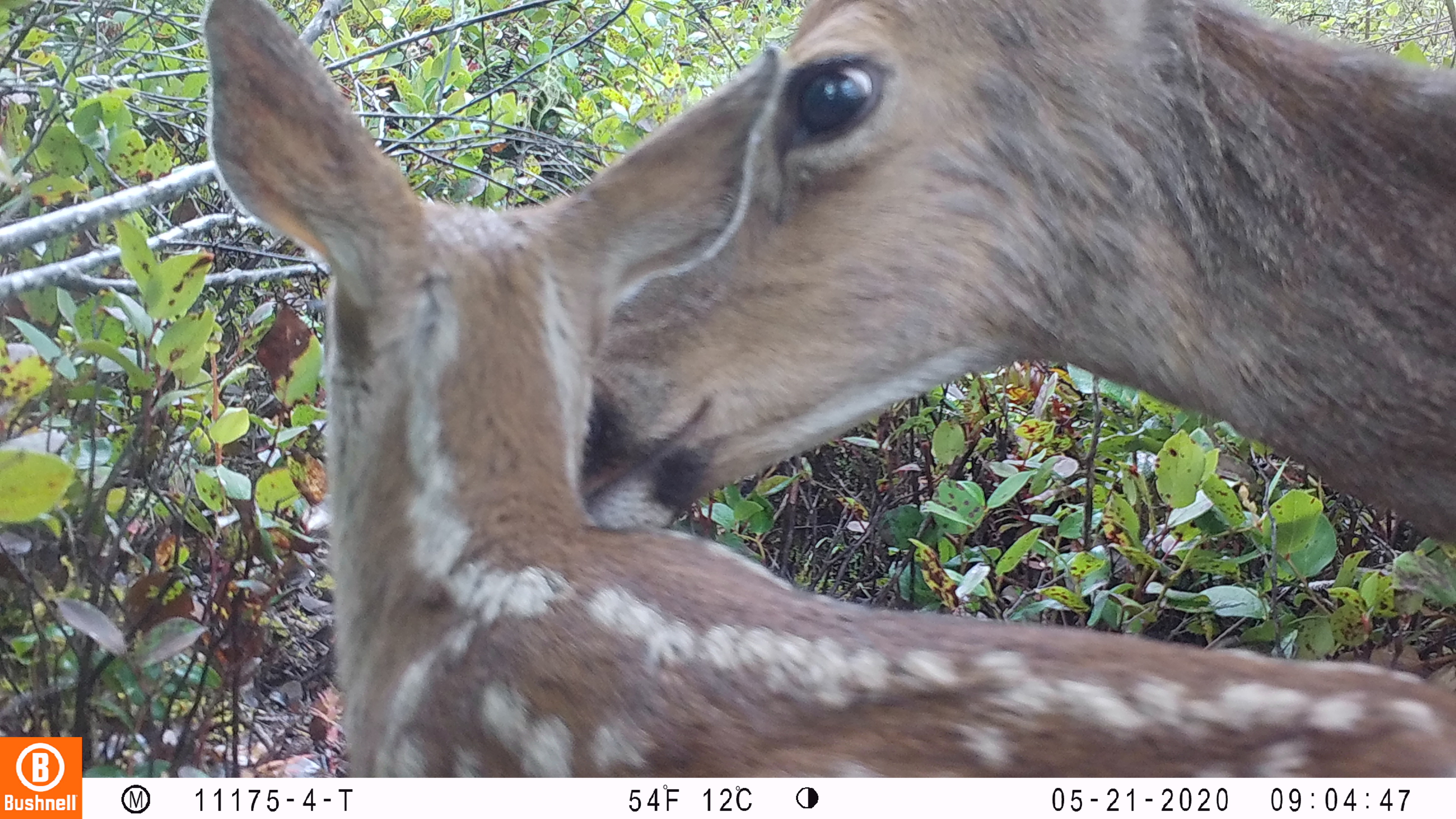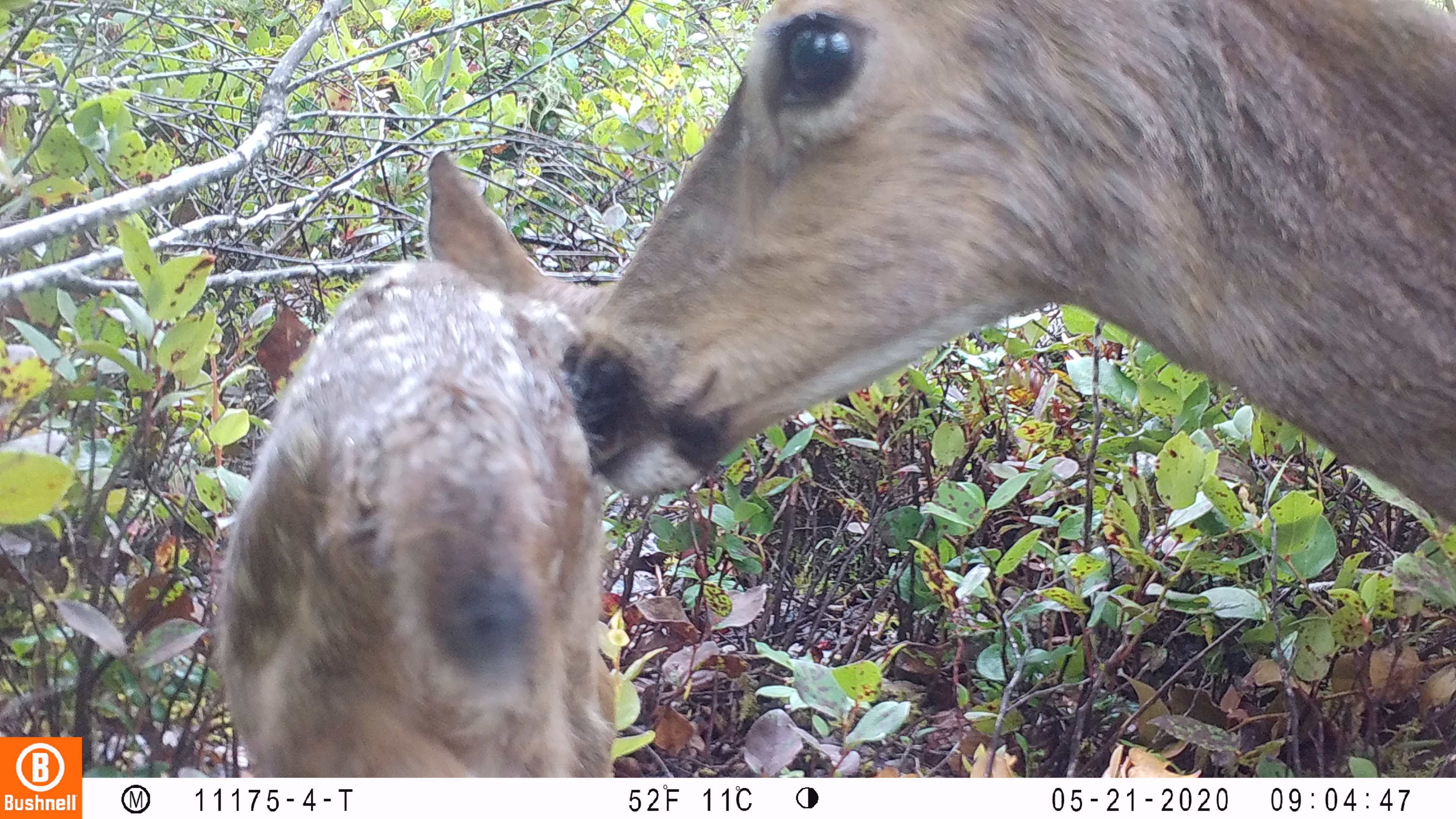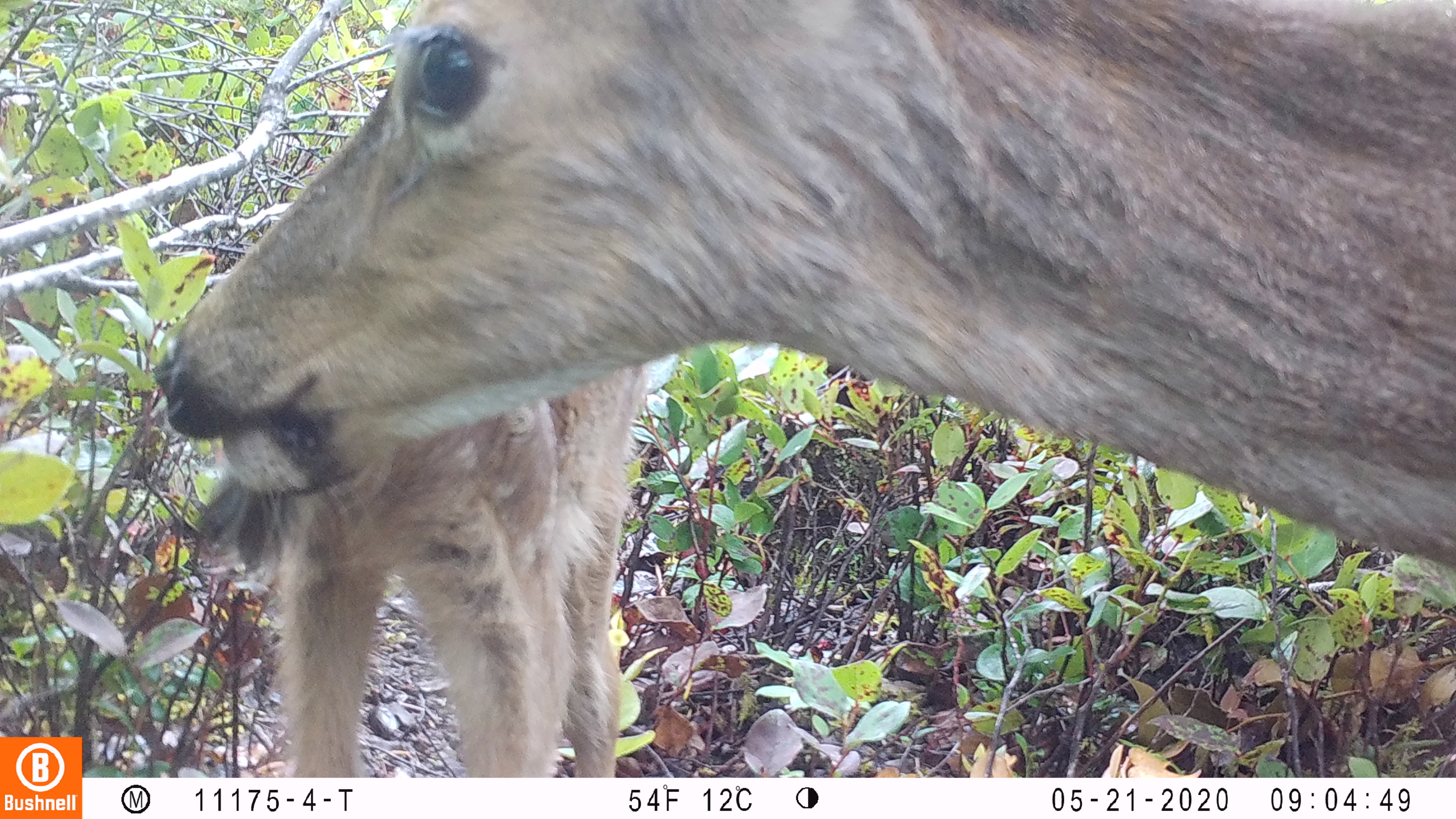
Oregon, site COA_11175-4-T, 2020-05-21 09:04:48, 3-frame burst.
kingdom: Animalia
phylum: Chordata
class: Mammalia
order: Artiodactyla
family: Cervidae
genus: Odocoileus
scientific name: Odocoileus hemionus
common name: black-tailed deer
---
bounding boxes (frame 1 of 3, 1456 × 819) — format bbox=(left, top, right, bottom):
black-tailed deer: bbox=(203, 6, 1449, 774)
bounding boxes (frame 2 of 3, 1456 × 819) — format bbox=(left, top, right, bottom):
black-tailed deer: bbox=(205, 2, 1453, 772)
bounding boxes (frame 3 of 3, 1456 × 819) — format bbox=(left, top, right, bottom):
black-tailed deer: bbox=(143, 2, 1449, 772)